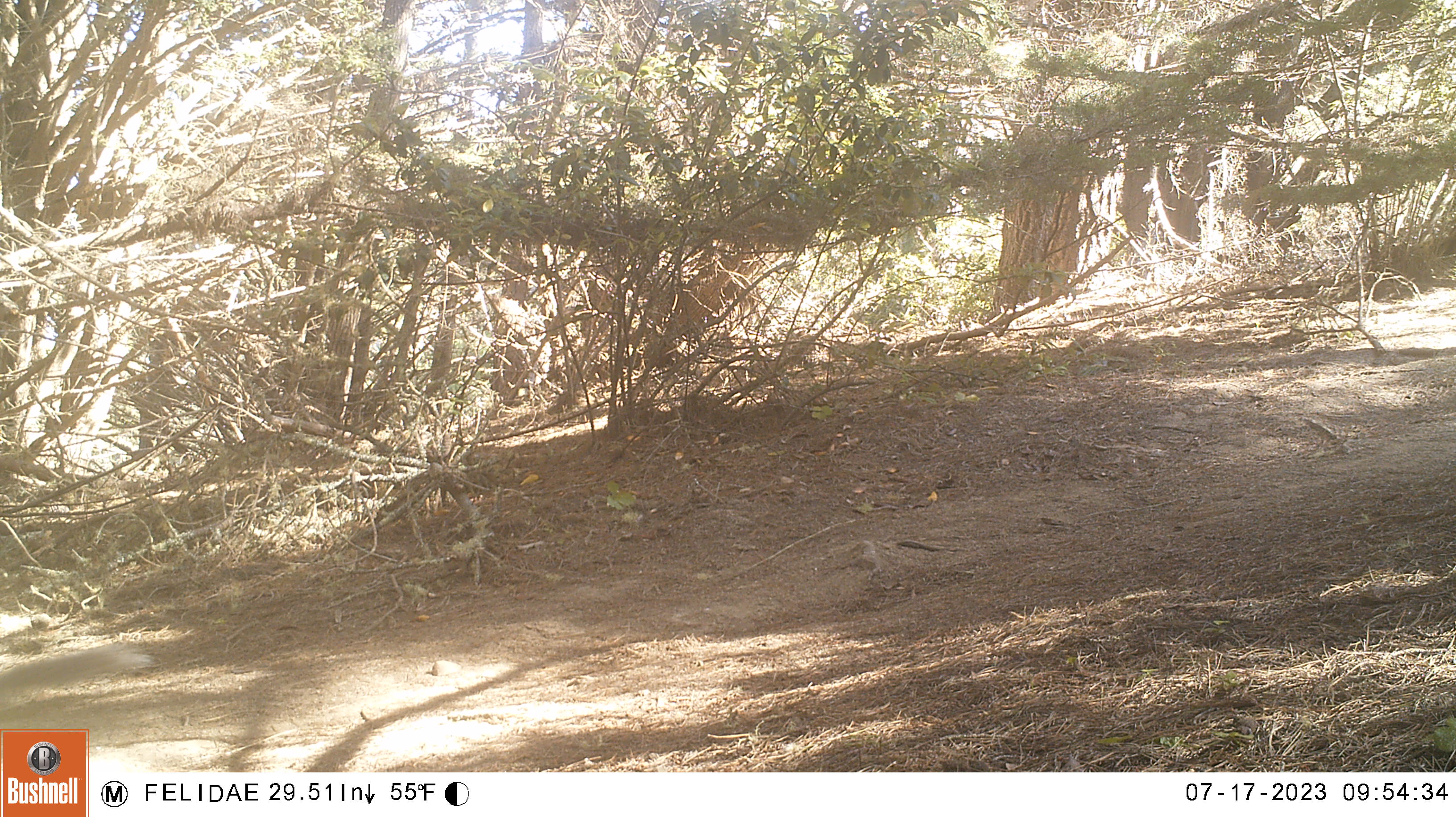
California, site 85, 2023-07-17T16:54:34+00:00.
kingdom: Animalia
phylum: Chordata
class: Mammalia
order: Rodentia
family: Sciuridae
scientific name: Sciuridae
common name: squirrel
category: unknown squirrel